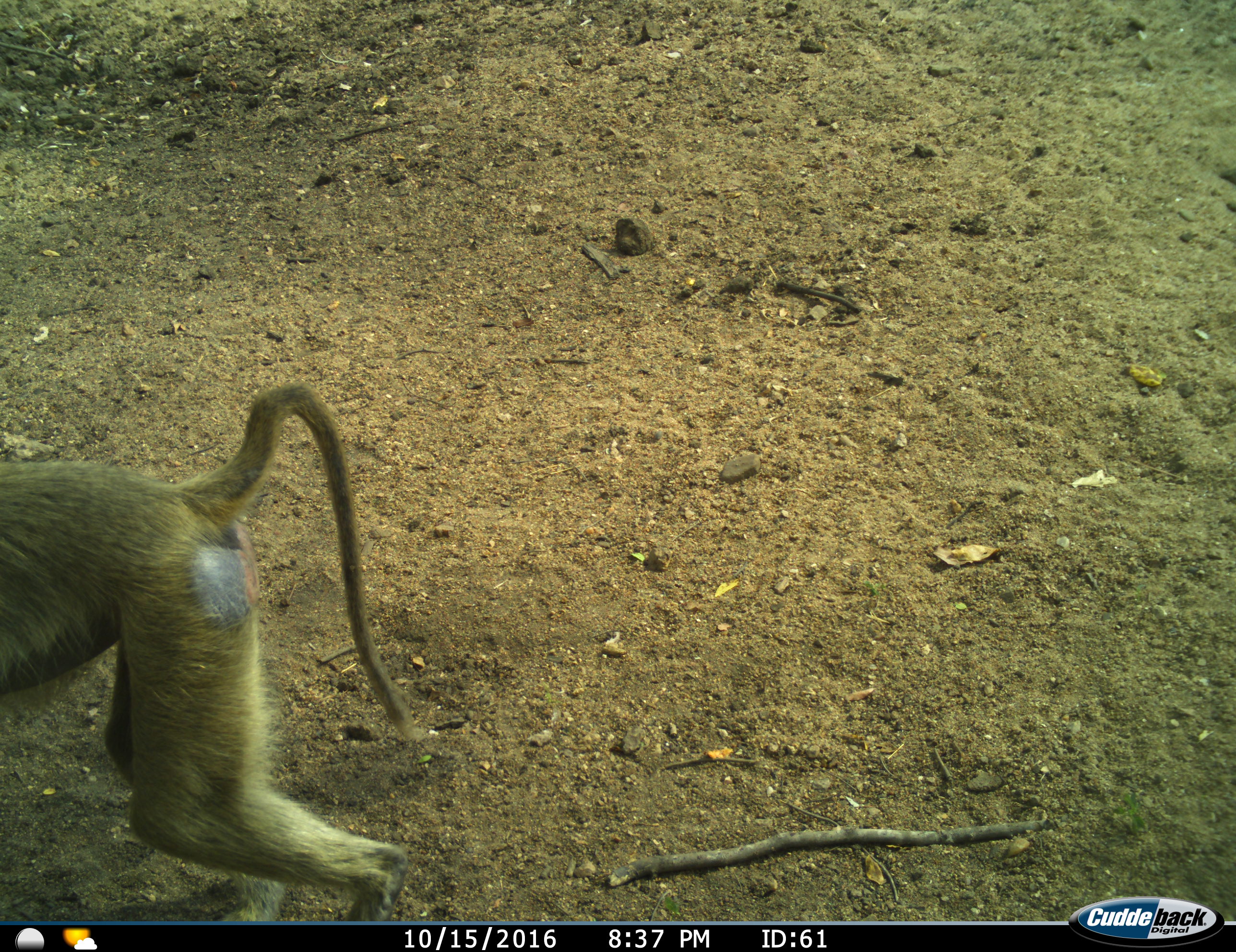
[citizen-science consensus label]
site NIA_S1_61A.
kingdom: Animalia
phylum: Chordata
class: Mammalia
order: Primates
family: Cercopithecidae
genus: Papio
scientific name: Papio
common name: baboon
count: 1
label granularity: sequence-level